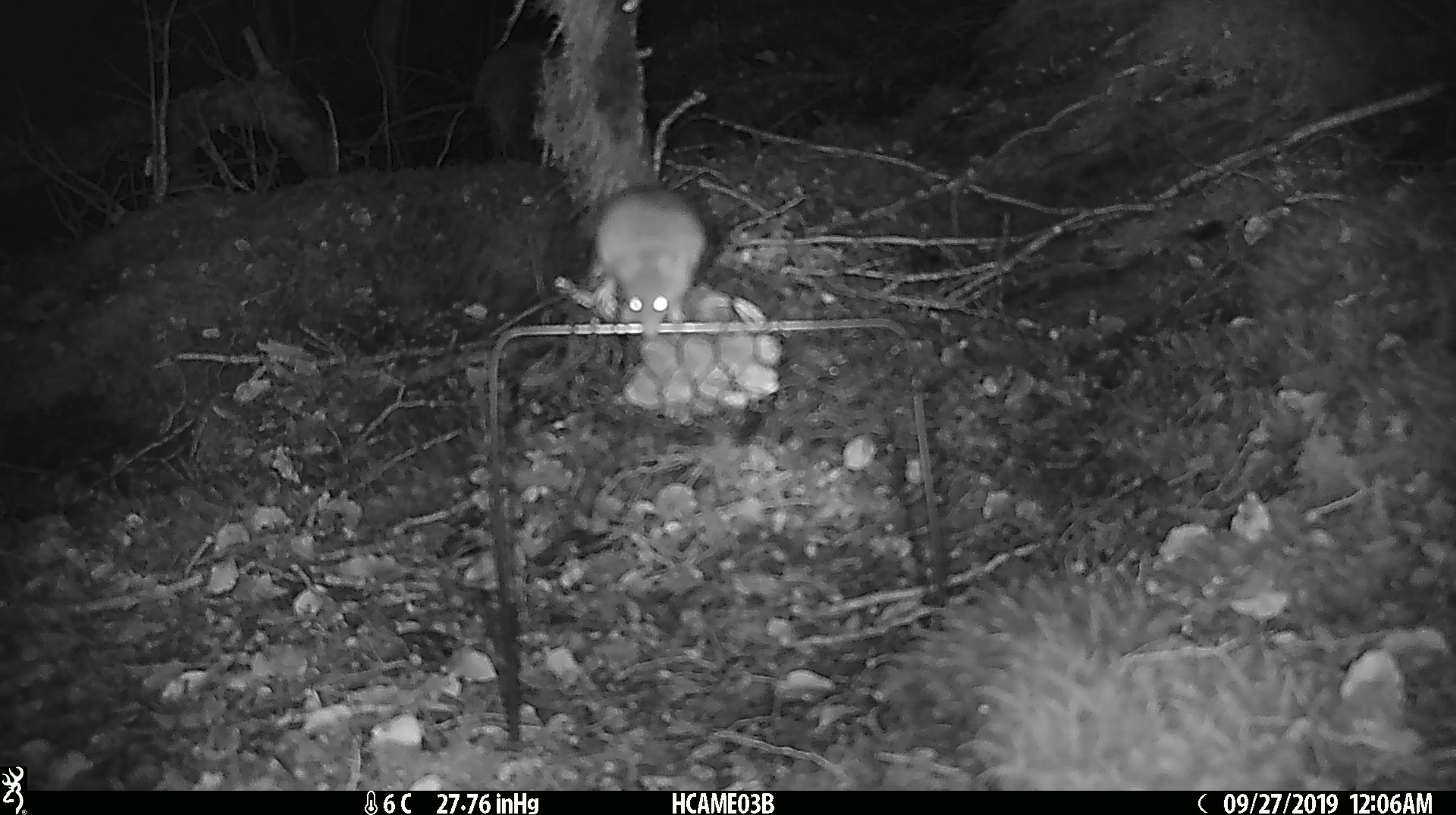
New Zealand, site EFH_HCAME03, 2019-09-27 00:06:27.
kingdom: Animalia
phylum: Chordata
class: Mammalia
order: Rodentia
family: Muridae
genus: Mus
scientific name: Mus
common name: mouse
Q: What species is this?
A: Mouse (Mus).